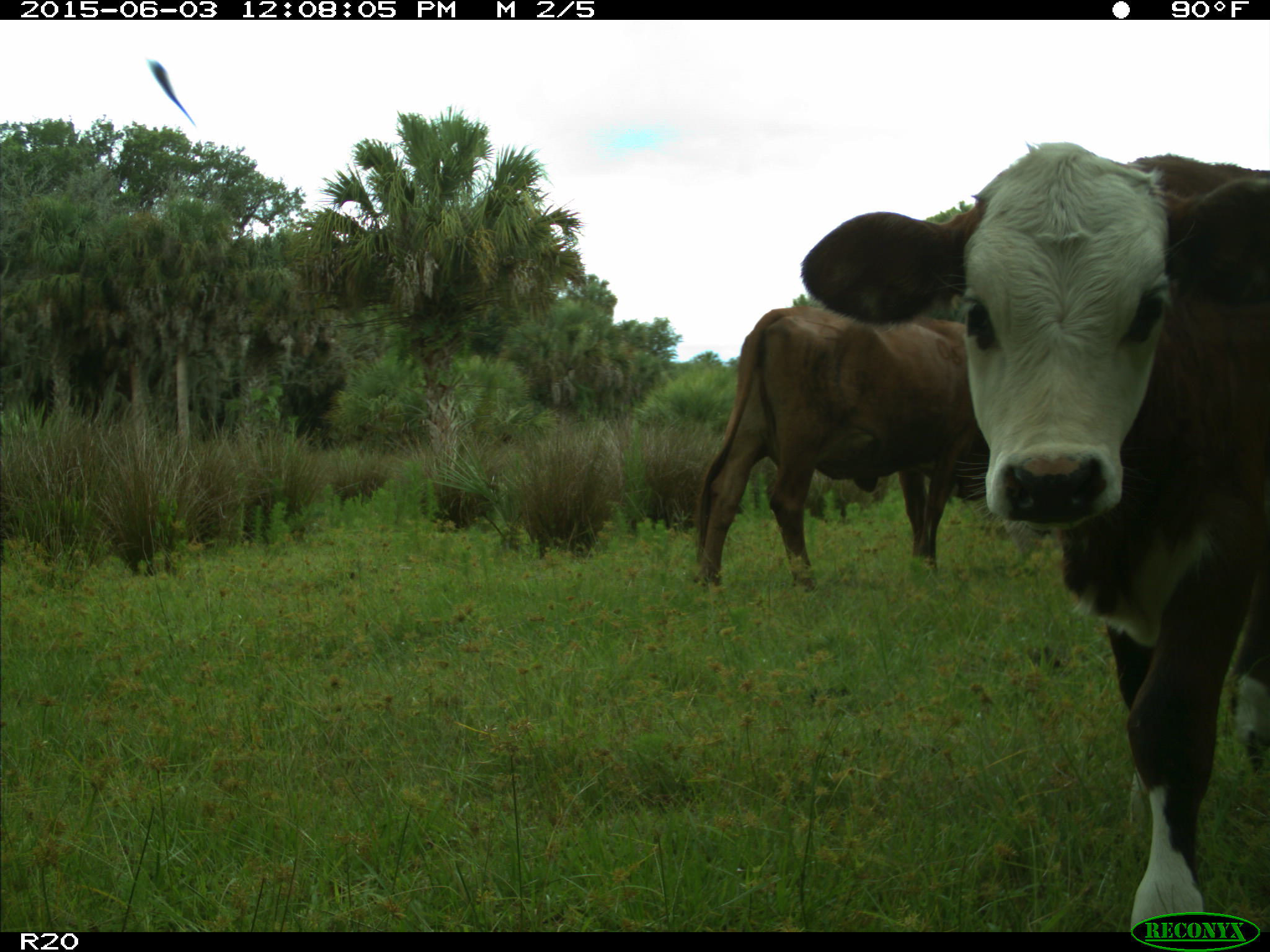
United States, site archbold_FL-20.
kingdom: Animalia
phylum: Chordata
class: Mammalia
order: Artiodactyla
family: Bovidae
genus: Bos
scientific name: Bos taurus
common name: domestic cow